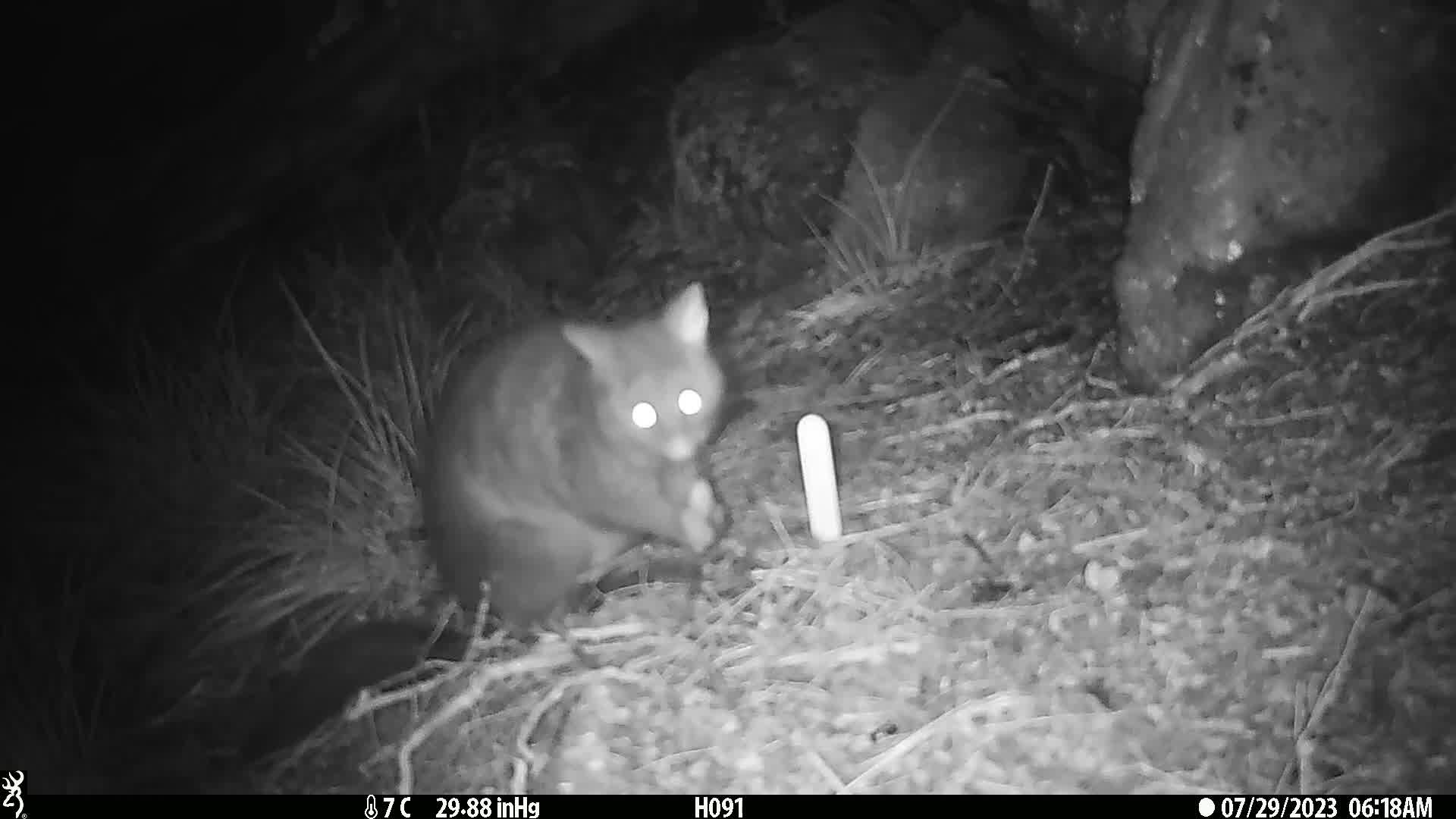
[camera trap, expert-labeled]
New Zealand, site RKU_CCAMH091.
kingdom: Animalia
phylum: Chordata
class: Mammalia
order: Diprotodontia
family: Phalangeridae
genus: Trichosurus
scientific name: Trichosurus vulpecula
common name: common brushtail possum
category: possum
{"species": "possum (common brushtail possum) (Trichosurus vulpecula)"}